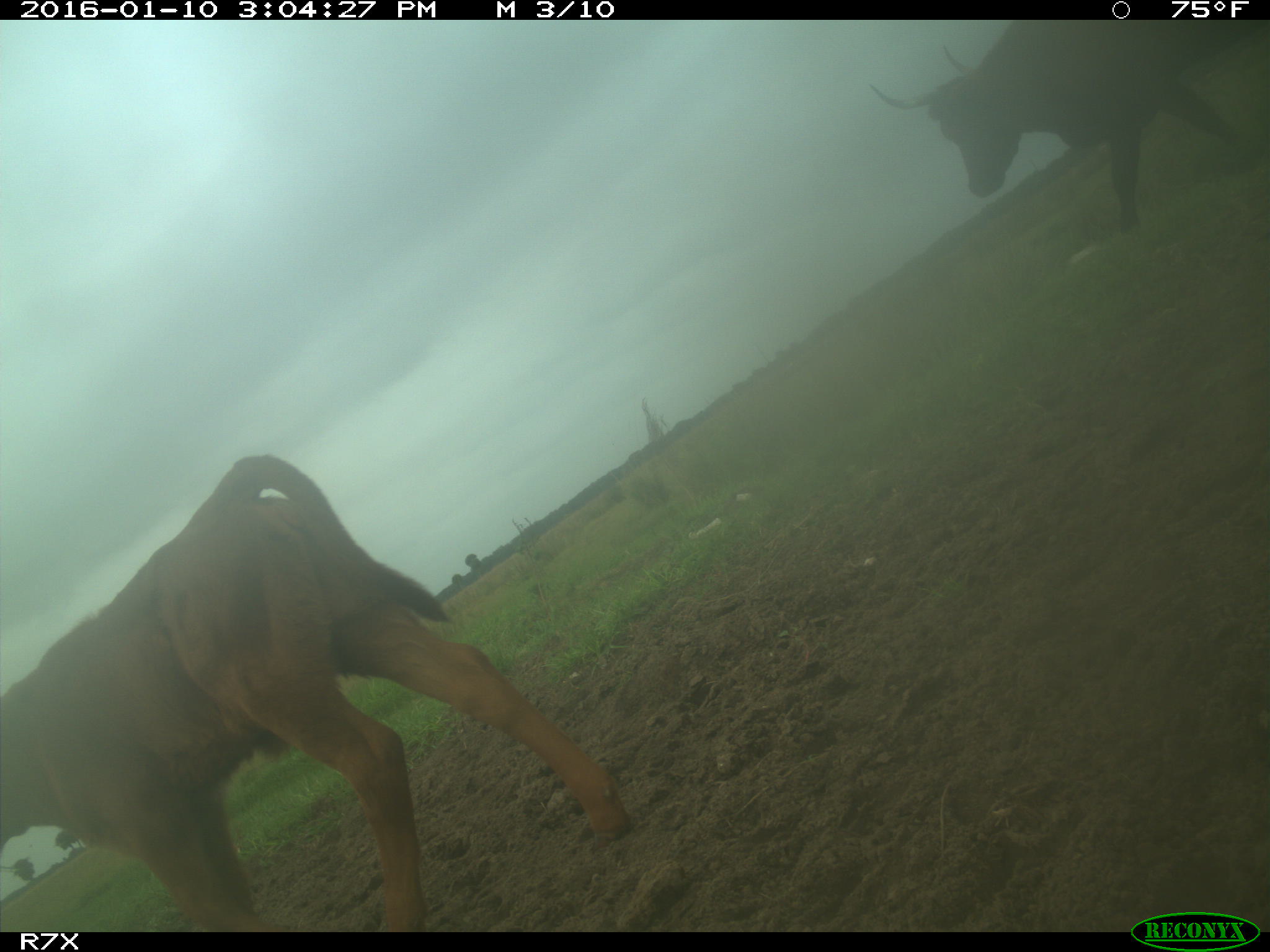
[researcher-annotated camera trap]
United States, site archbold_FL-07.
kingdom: Animalia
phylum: Chordata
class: Mammalia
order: Artiodactyla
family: Bovidae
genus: Bos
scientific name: Bos taurus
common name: domestic cow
Bos taurus (domestic cow).